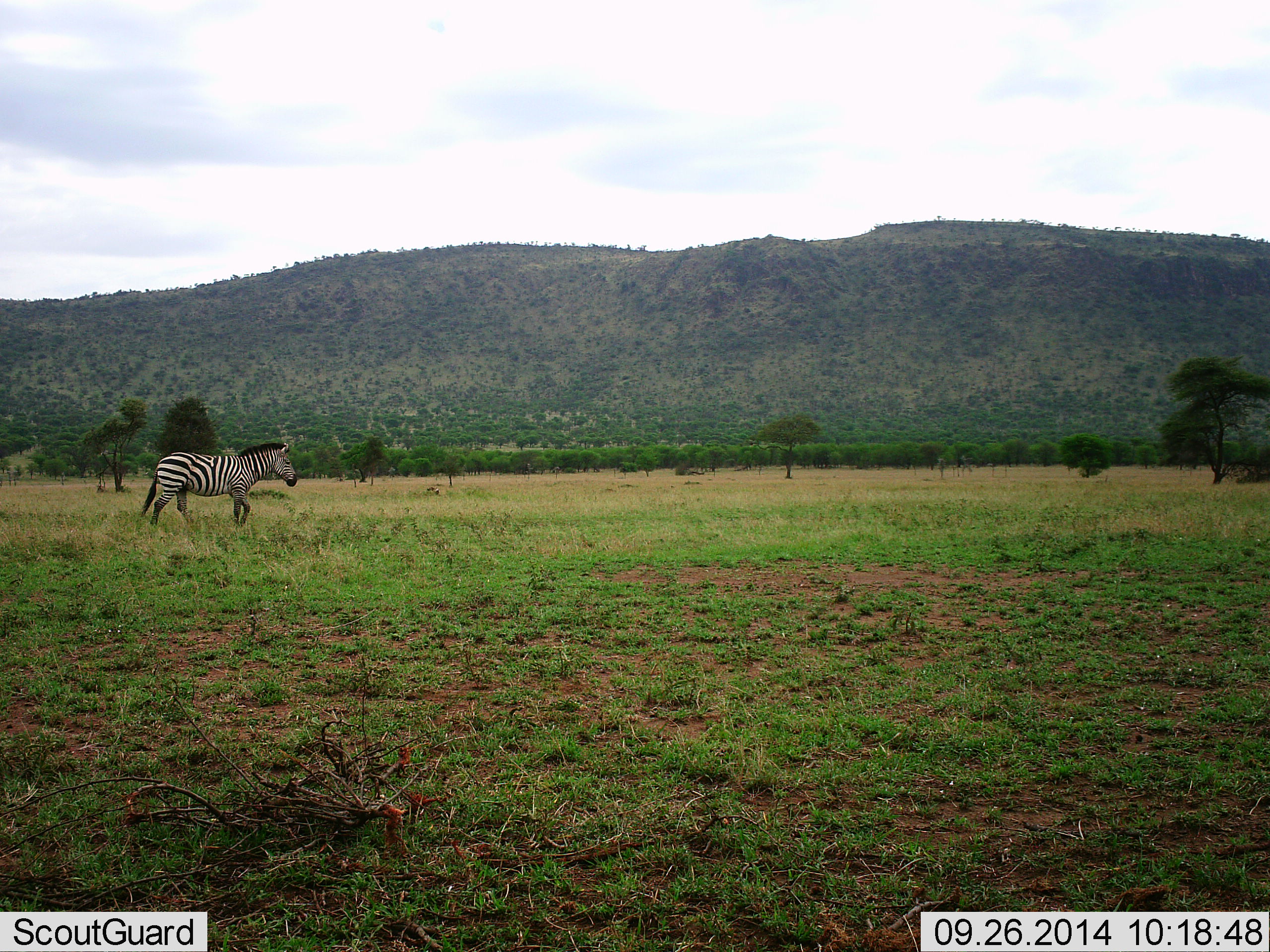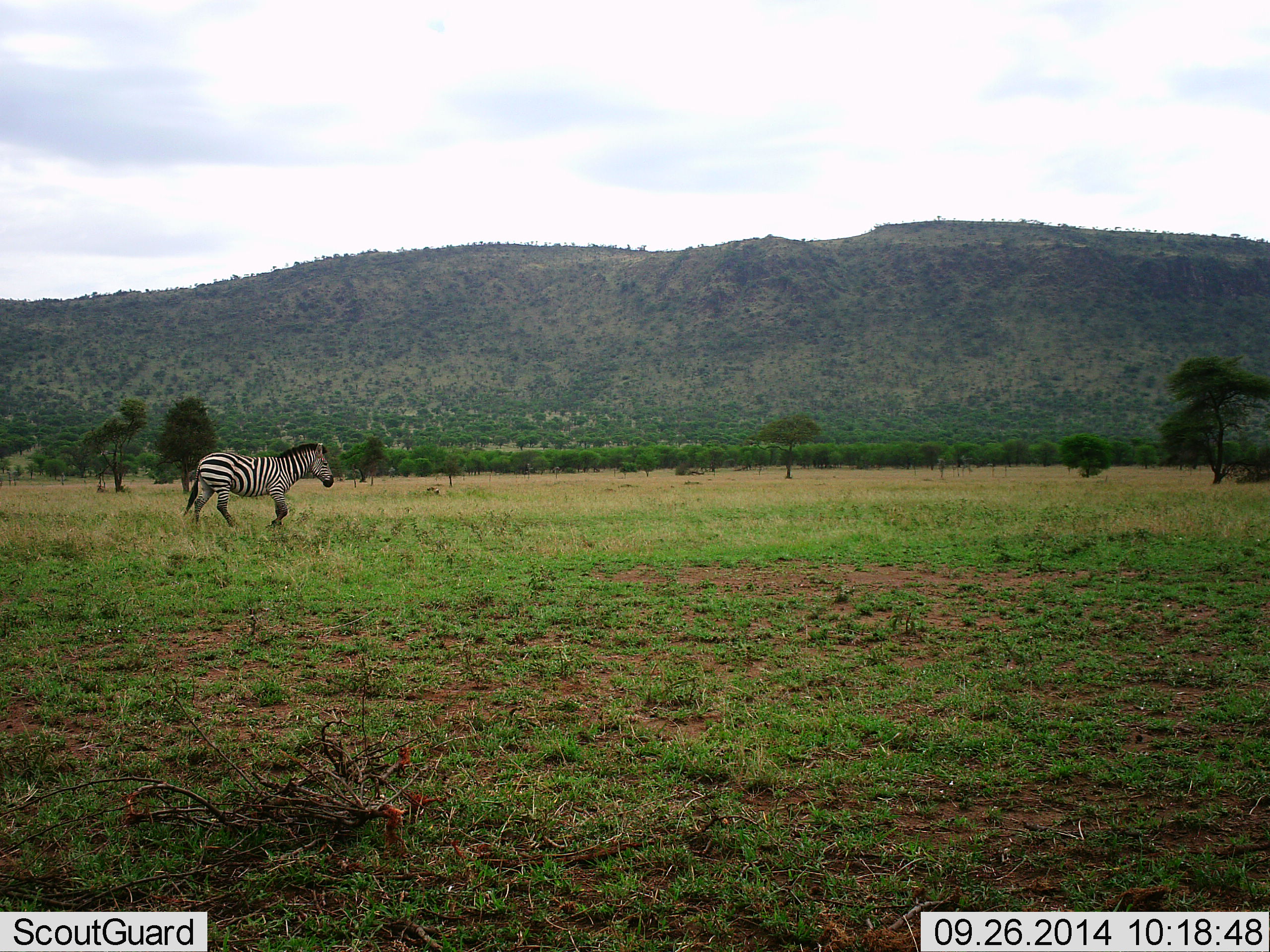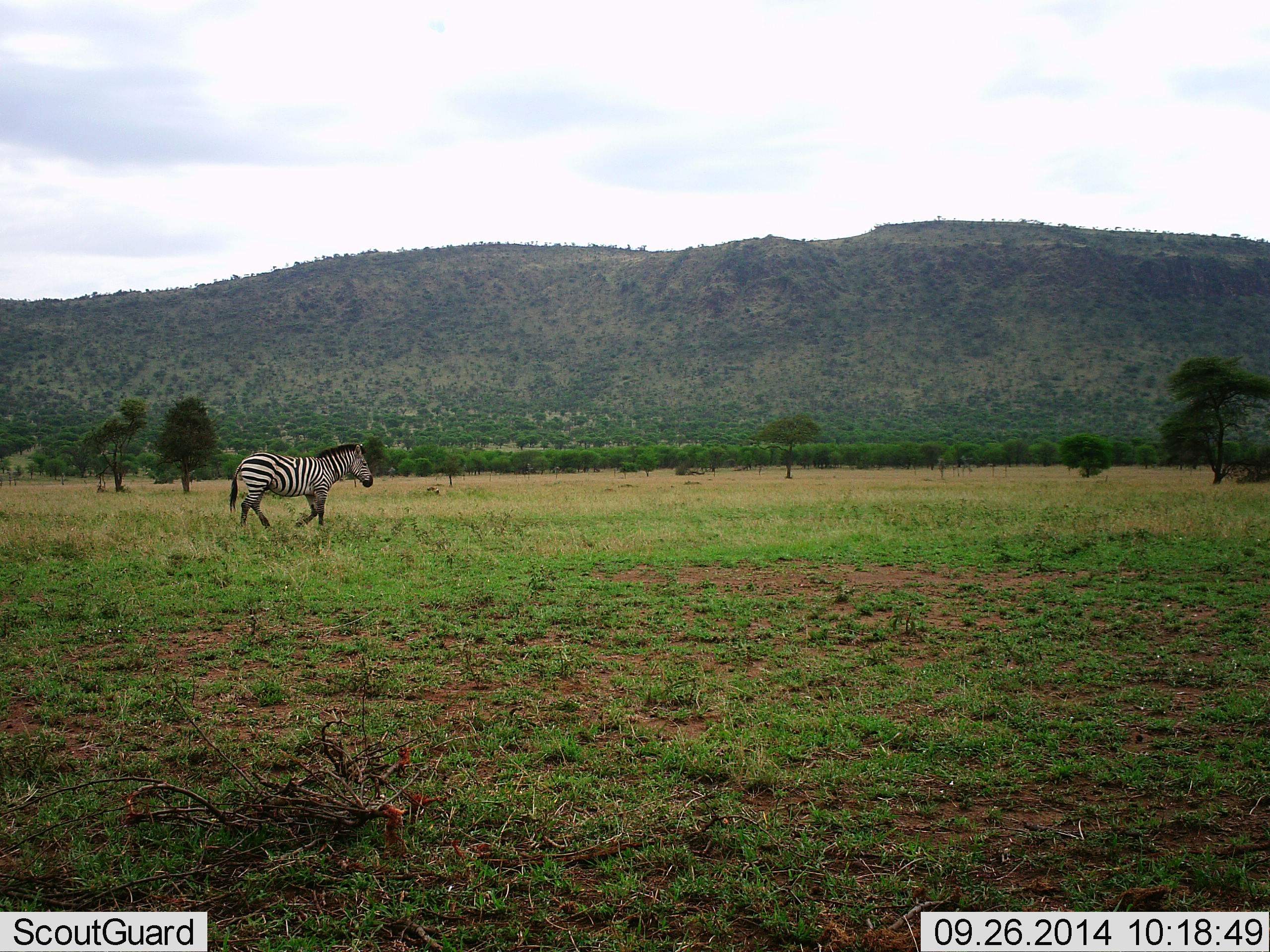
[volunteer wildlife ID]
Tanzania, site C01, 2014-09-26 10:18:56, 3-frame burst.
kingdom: Animalia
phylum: Chordata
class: Mammalia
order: Perissodactyla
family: Equidae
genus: Equus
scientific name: Equus quagga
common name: plains zebra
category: zebra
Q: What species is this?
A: Zebra (plains zebra) (Equus quagga).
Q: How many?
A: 1.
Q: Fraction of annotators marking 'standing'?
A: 10%.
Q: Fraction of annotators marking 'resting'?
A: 0%.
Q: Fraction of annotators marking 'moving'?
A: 90%.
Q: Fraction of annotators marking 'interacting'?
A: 0%.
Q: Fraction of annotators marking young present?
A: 0%.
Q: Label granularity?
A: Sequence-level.